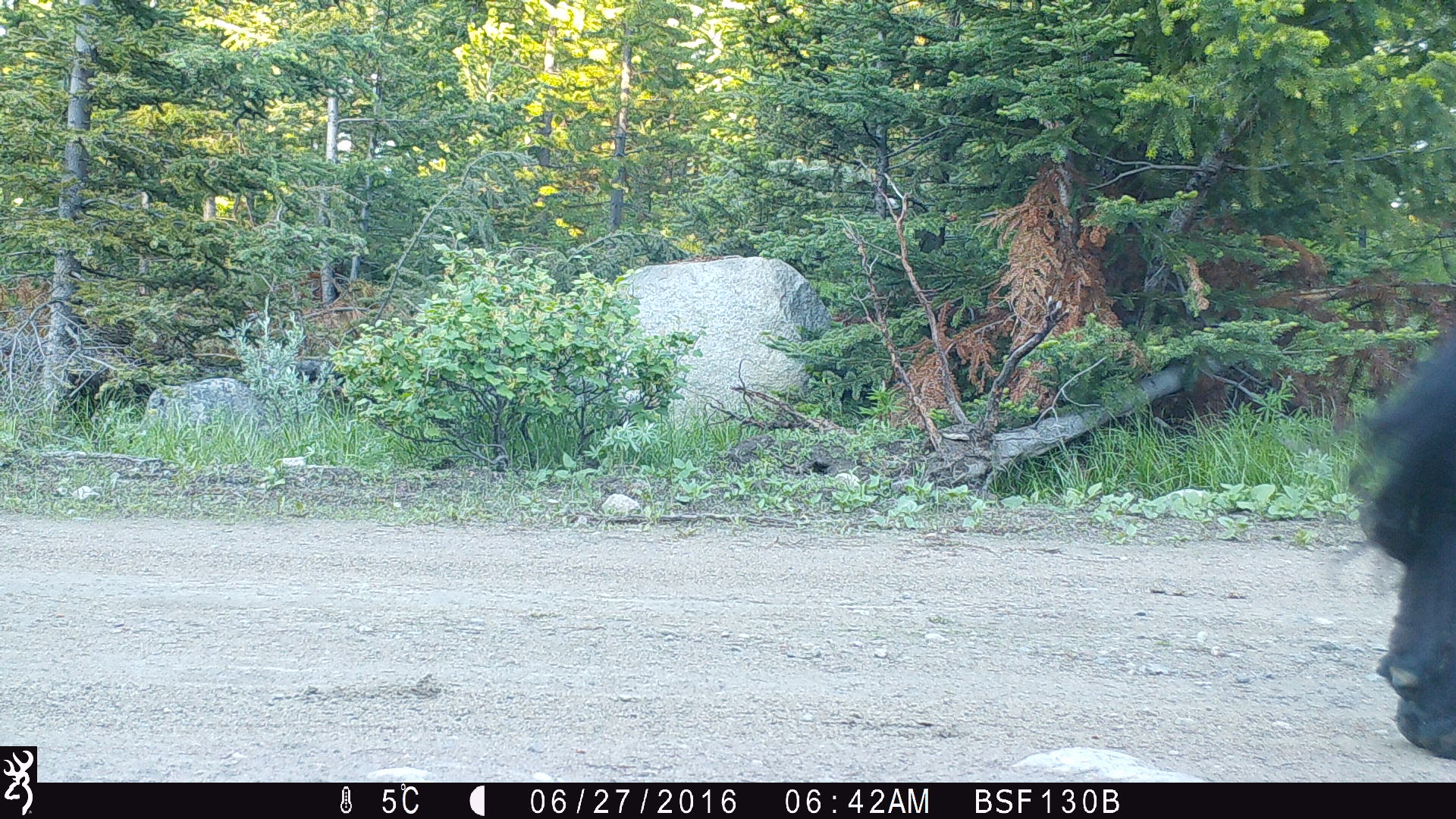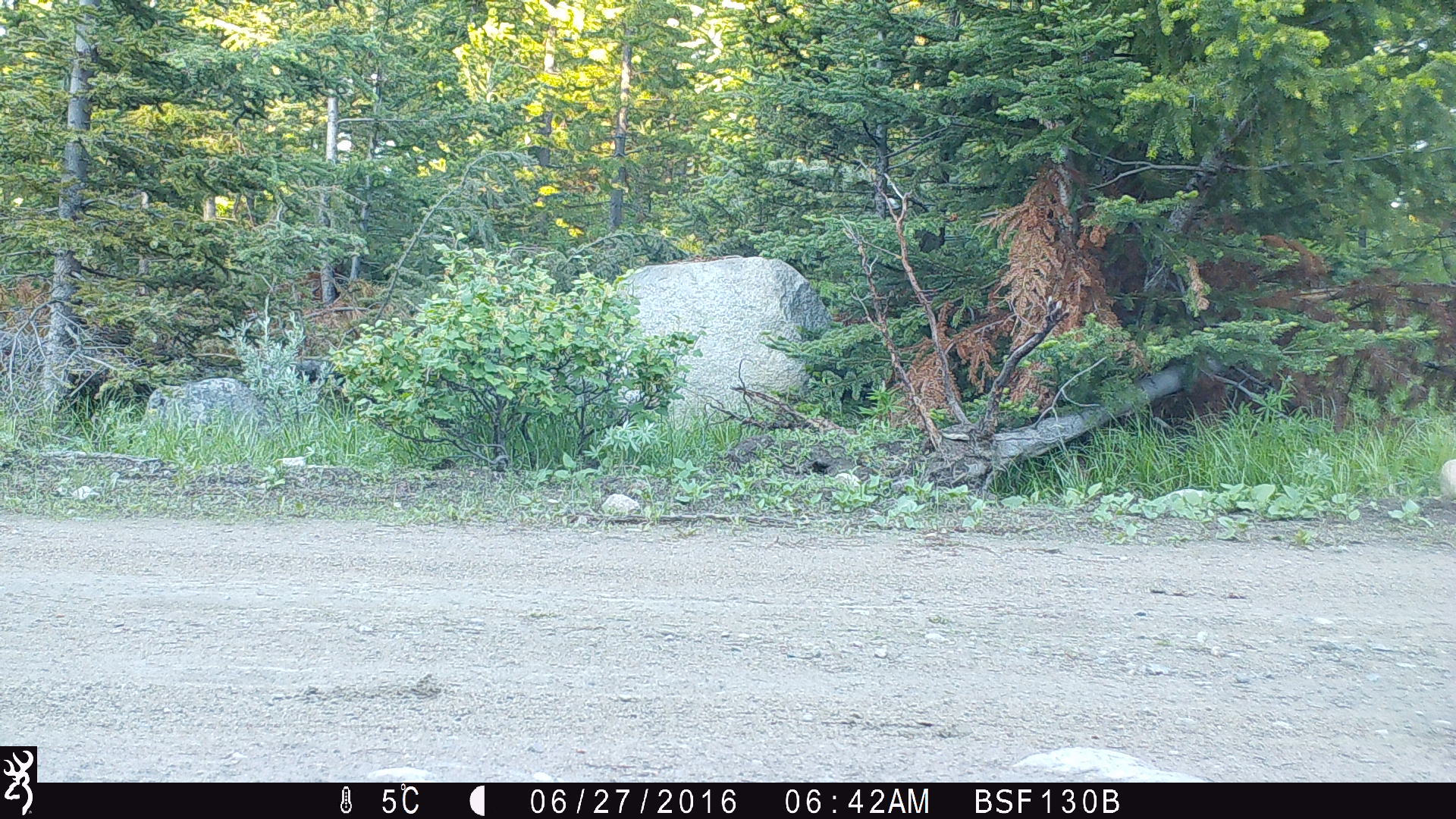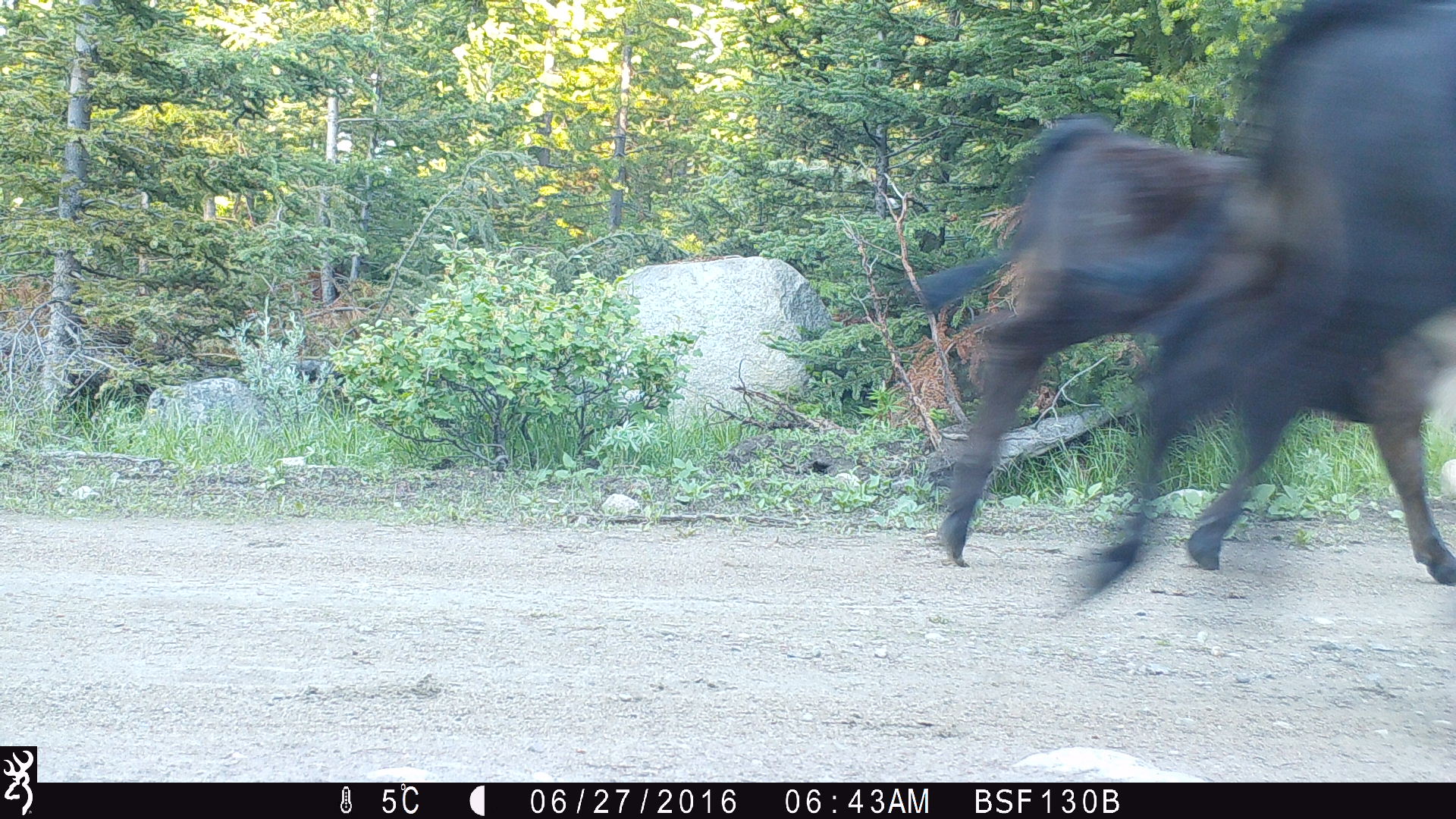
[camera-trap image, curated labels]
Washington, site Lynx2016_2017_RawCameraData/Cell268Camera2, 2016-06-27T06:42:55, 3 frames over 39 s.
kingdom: Animalia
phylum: Chordata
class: Mammalia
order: Artiodactyla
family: Bovidae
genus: Bos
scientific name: Bos taurus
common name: domestic cattle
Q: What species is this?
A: Domestic cattle (Bos taurus).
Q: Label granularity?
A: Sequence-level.